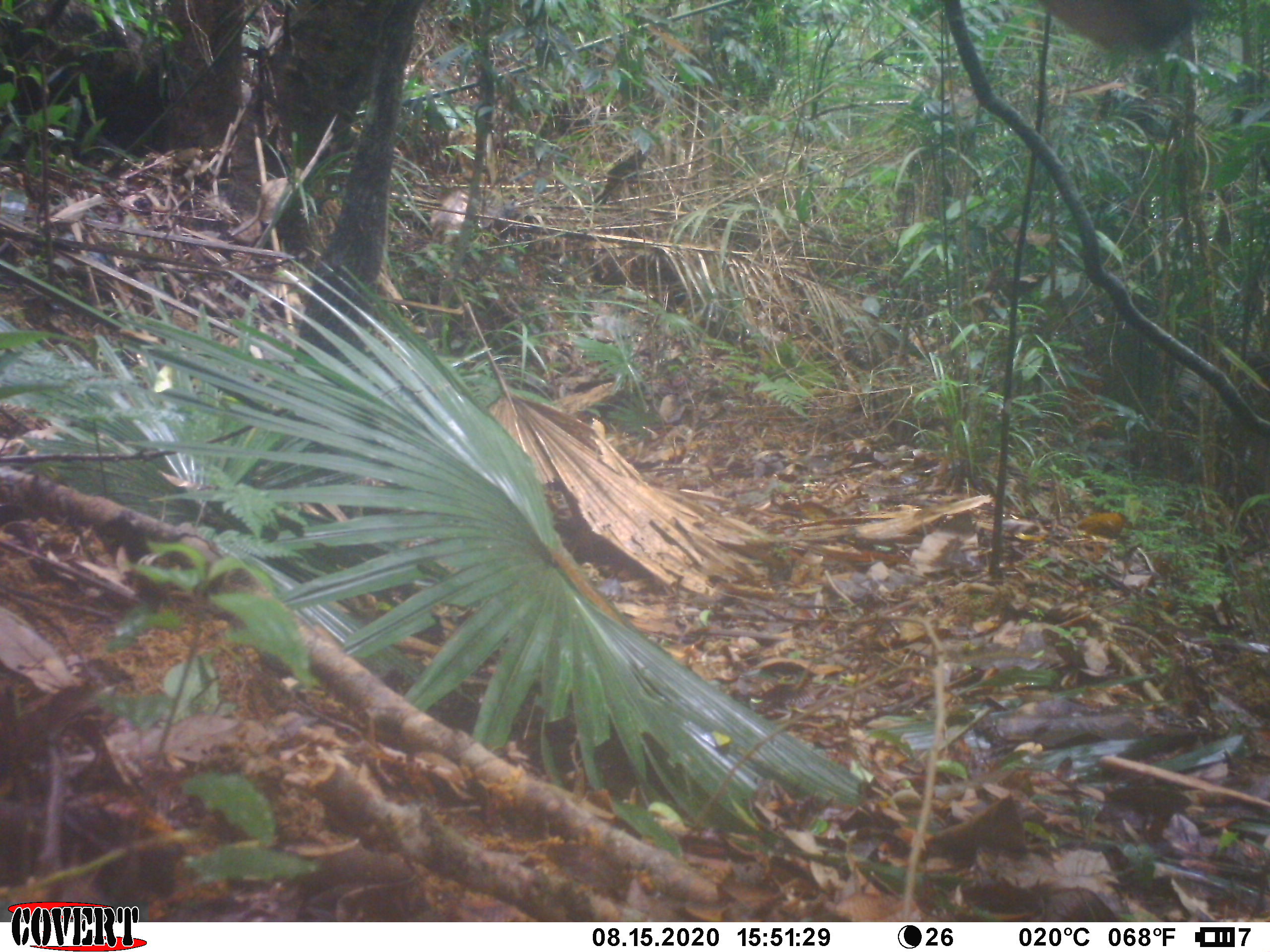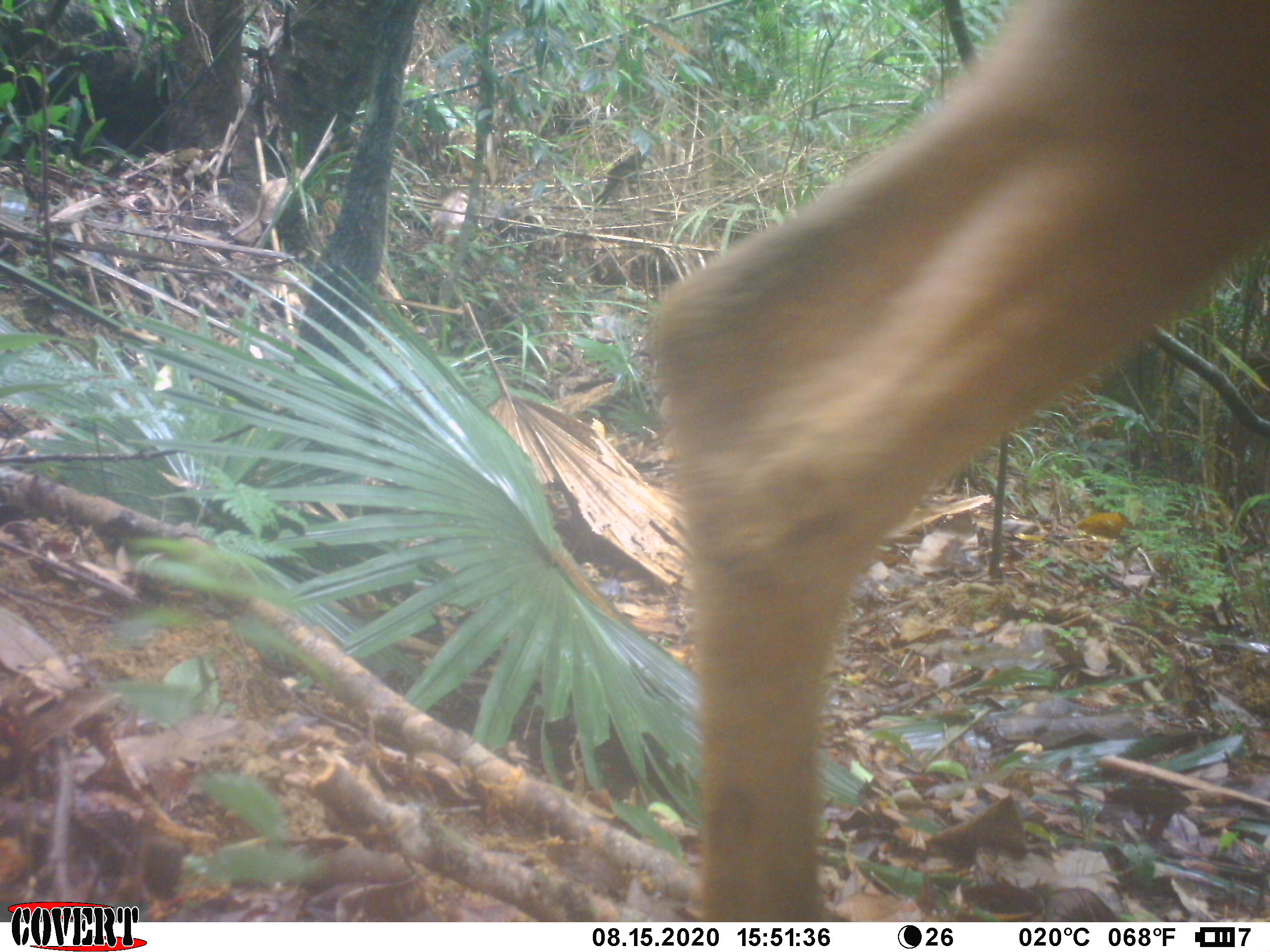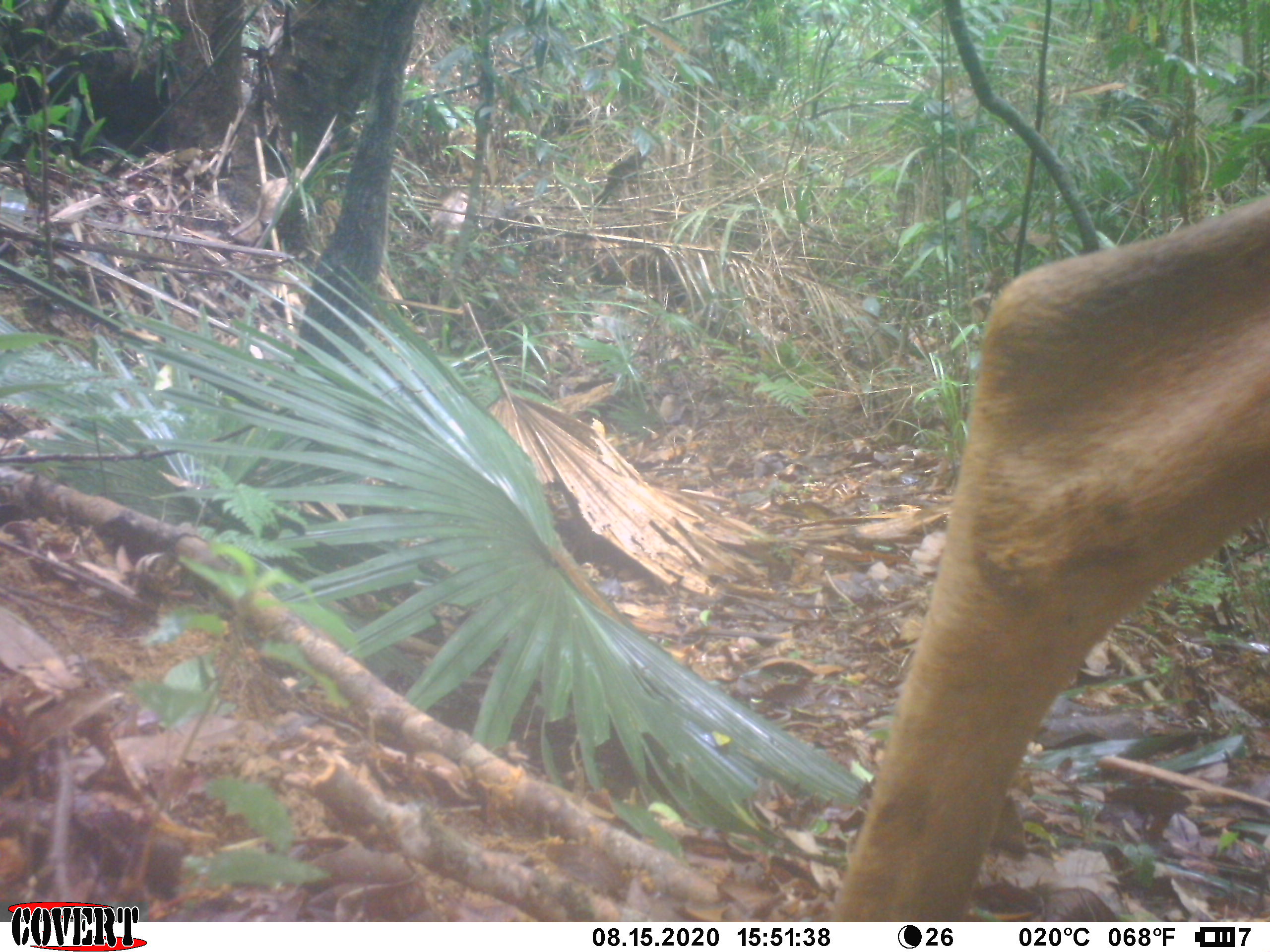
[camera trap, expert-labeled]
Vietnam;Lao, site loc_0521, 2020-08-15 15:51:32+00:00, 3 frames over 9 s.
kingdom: Animalia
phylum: Chordata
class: Mammalia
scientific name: Laurasiatheria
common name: ungulate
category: unidentified ungulates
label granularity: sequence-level